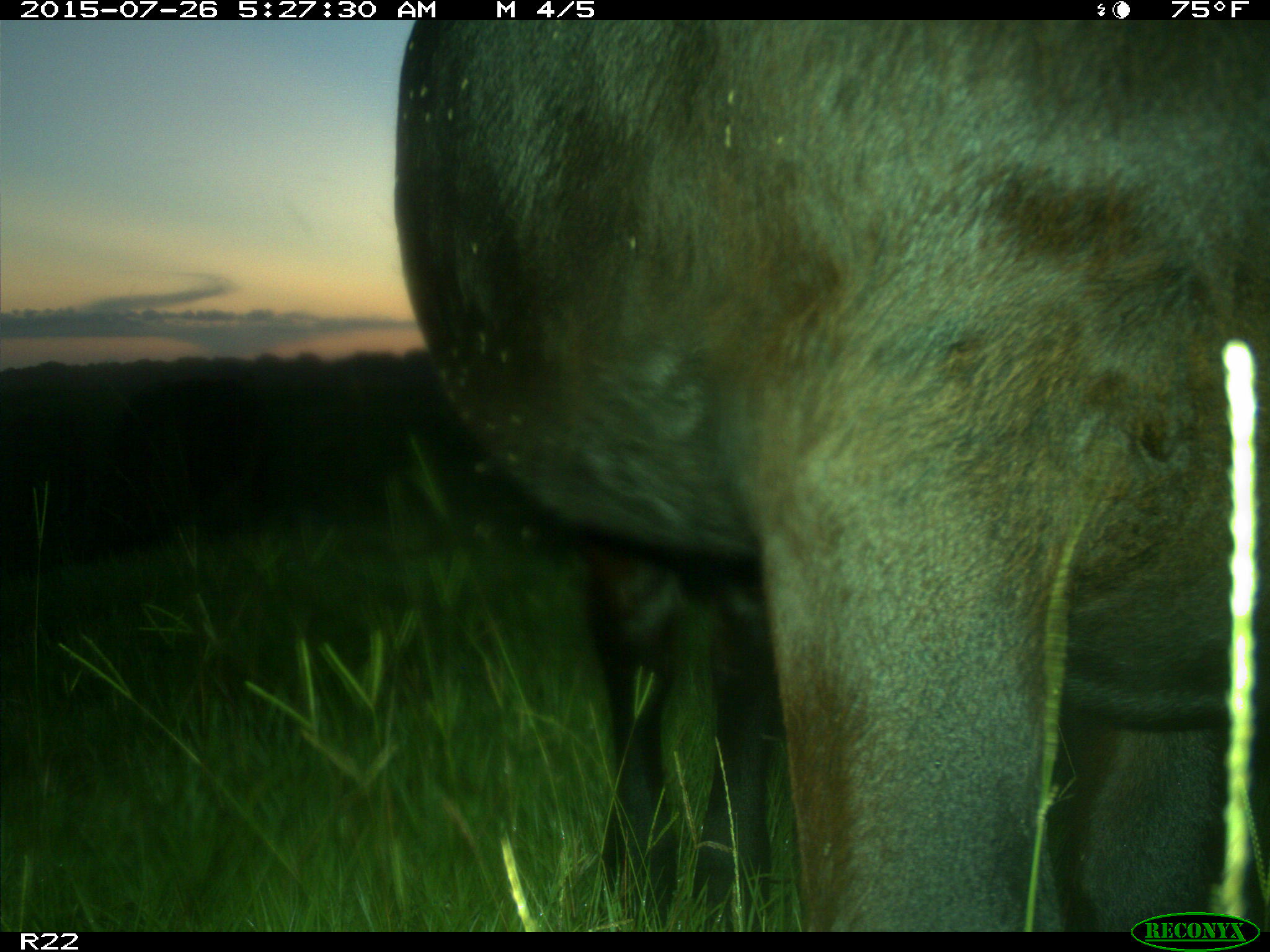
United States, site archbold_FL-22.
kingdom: Animalia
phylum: Chordata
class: Mammalia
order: Artiodactyla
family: Bovidae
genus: Bos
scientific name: Bos taurus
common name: domestic cow